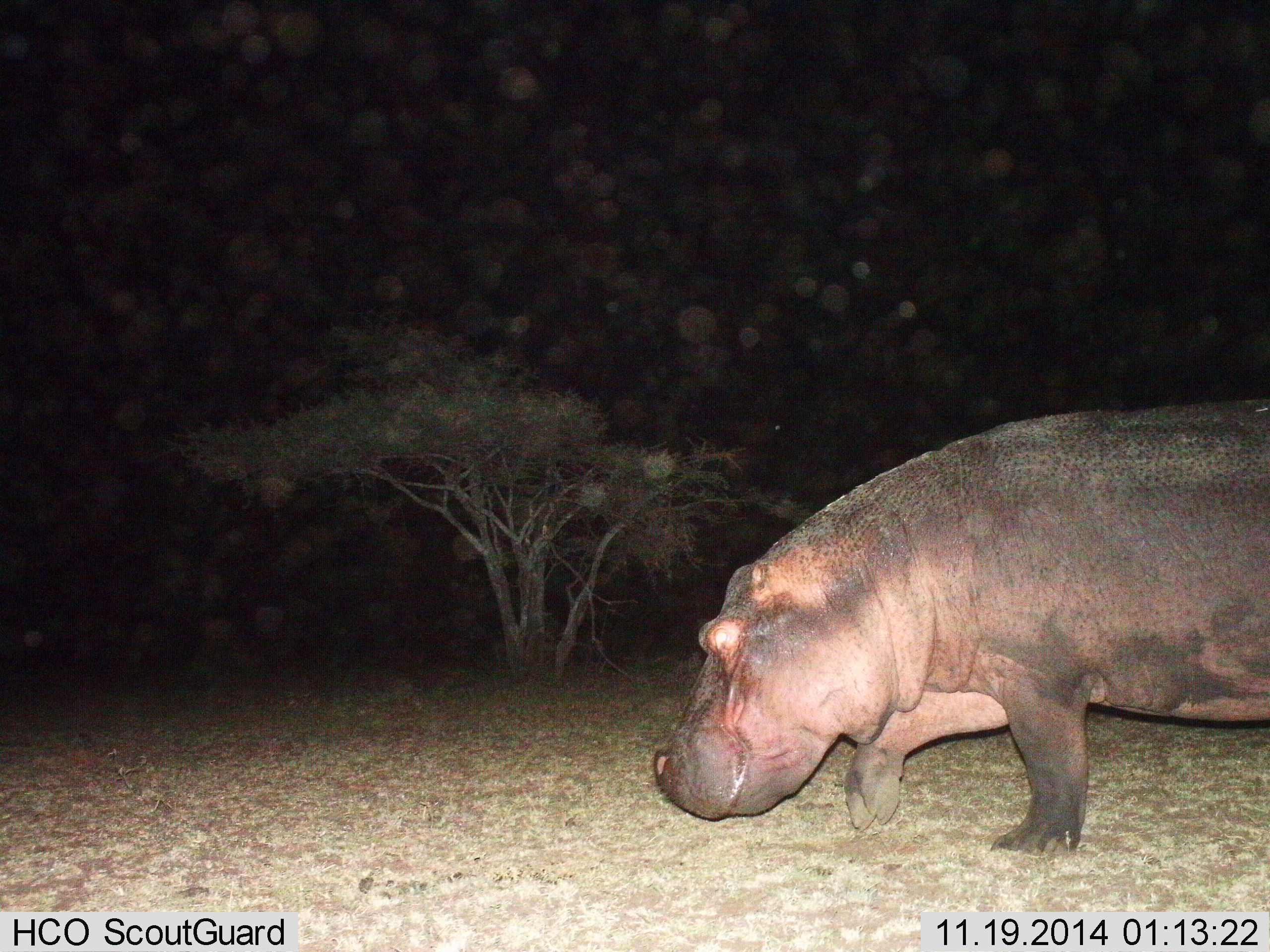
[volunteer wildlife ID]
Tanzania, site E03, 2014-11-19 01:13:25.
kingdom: Animalia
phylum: Chordata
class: Mammalia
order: Artiodactyla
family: Hippopotamidae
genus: Hippopotamus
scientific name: Hippopotamus amphibius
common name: hippopotamus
Hippopotamus (Hippopotamus amphibius), count 1. Behavior (volunteer vote fractions): standing 0%, resting 0%, moving 100%, interacting 0%. Young present (vote fraction): 0%. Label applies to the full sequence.